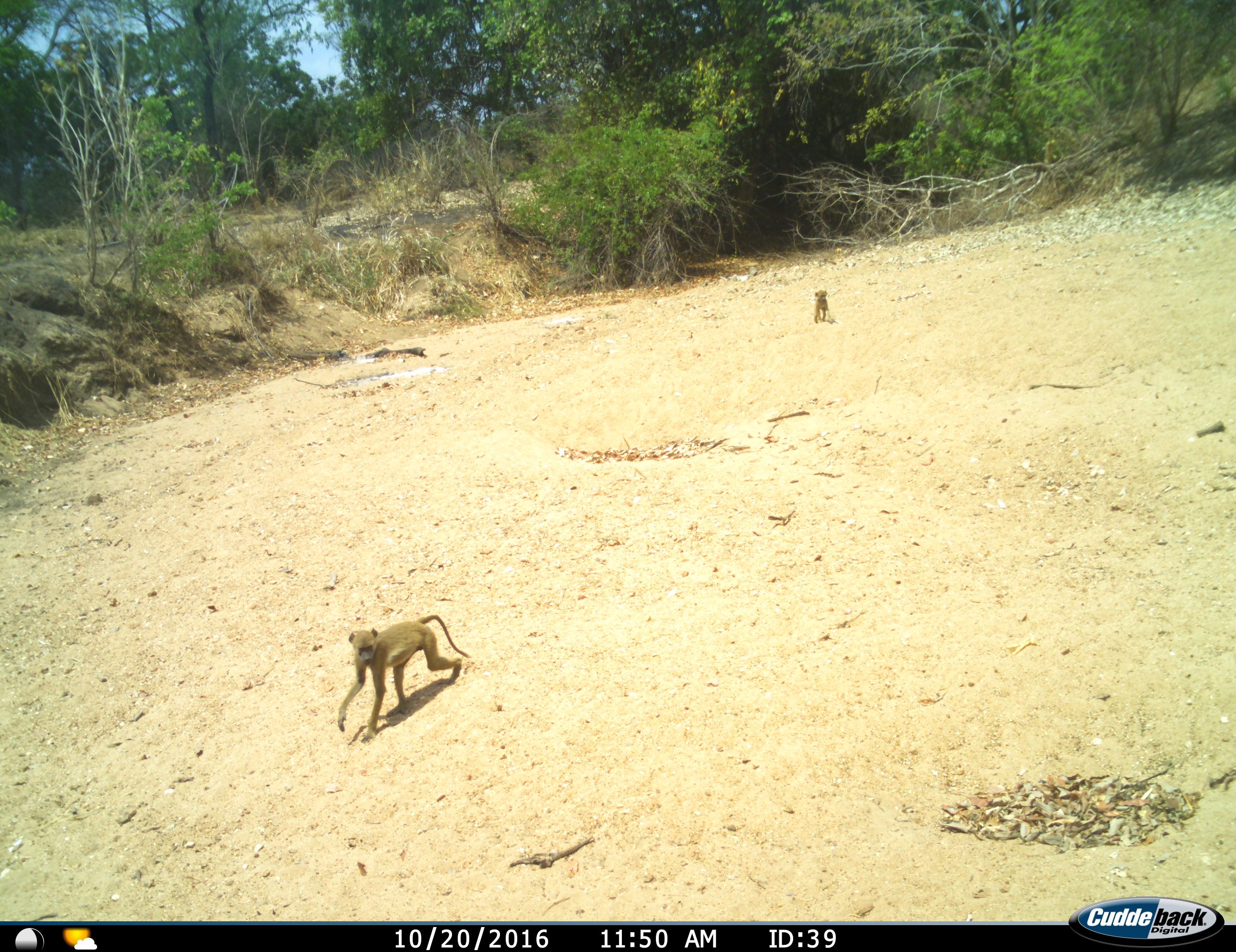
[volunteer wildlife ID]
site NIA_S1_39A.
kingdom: Animalia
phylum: Chordata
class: Mammalia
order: Primates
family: Cercopithecidae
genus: Papio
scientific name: Papio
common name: baboon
Baboon (Papio), count 2. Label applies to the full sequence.